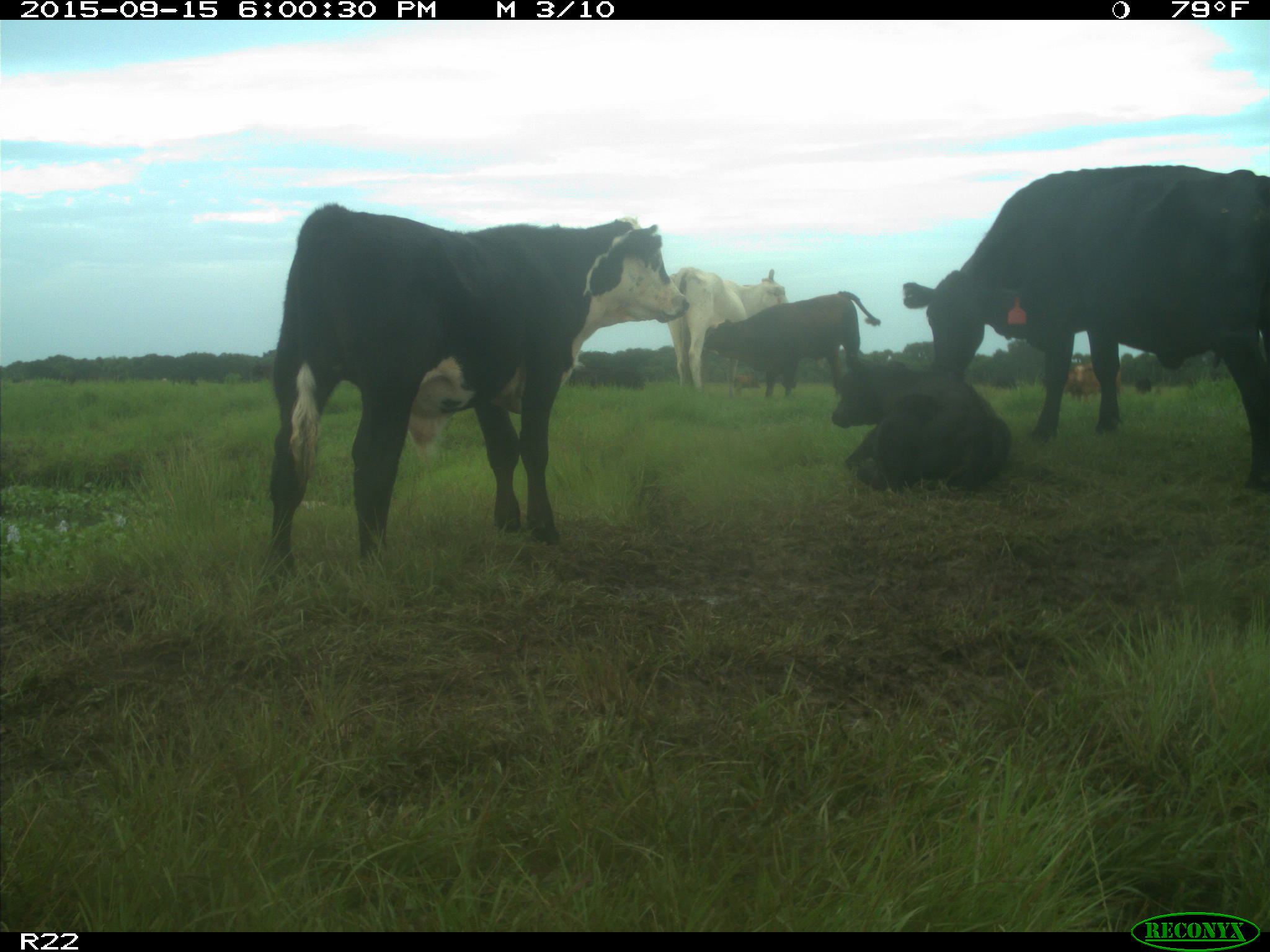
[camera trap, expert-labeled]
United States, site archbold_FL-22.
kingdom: Animalia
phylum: Chordata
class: Mammalia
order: Artiodactyla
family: Bovidae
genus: Bos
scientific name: Bos taurus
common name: domestic cow